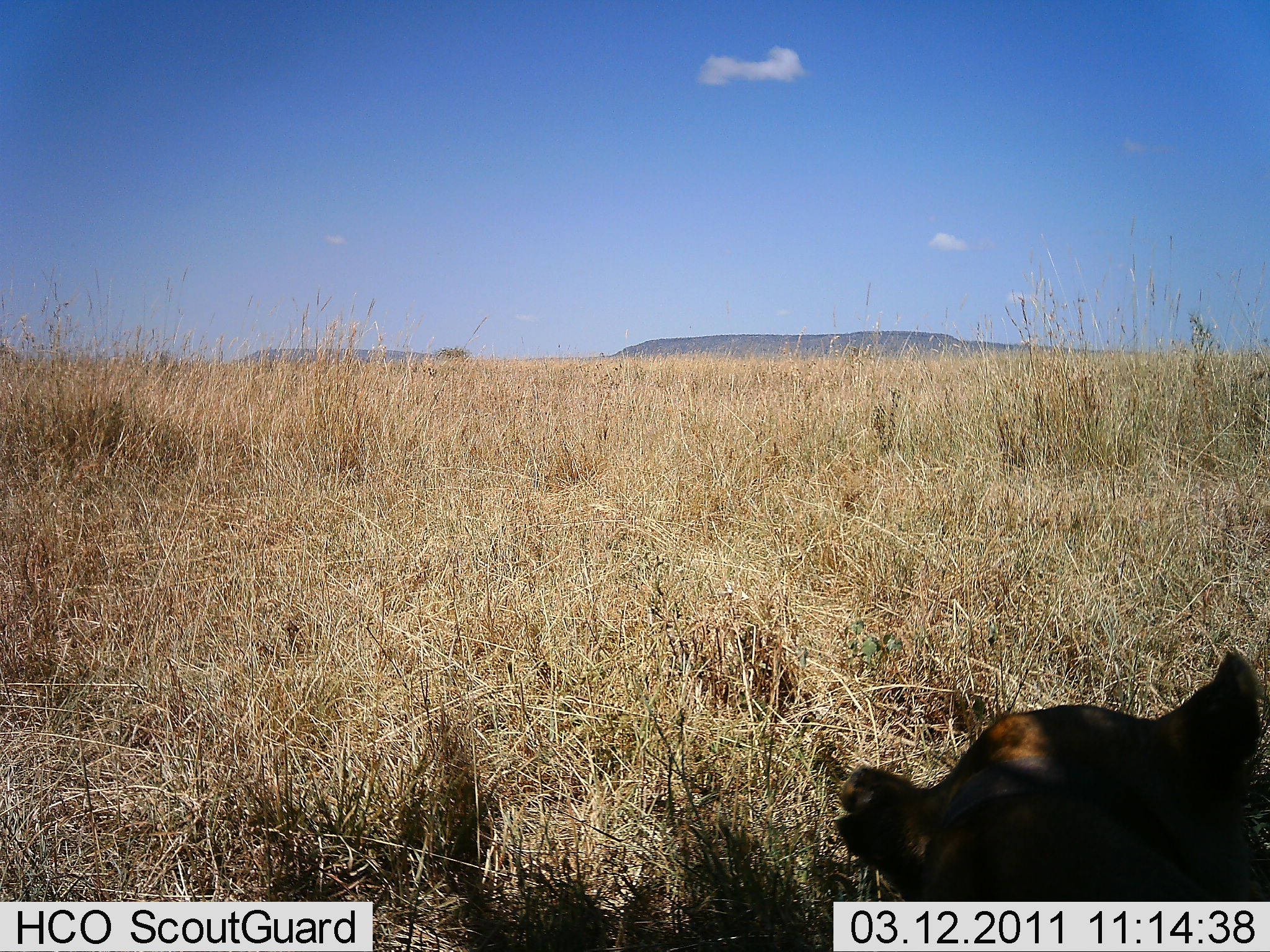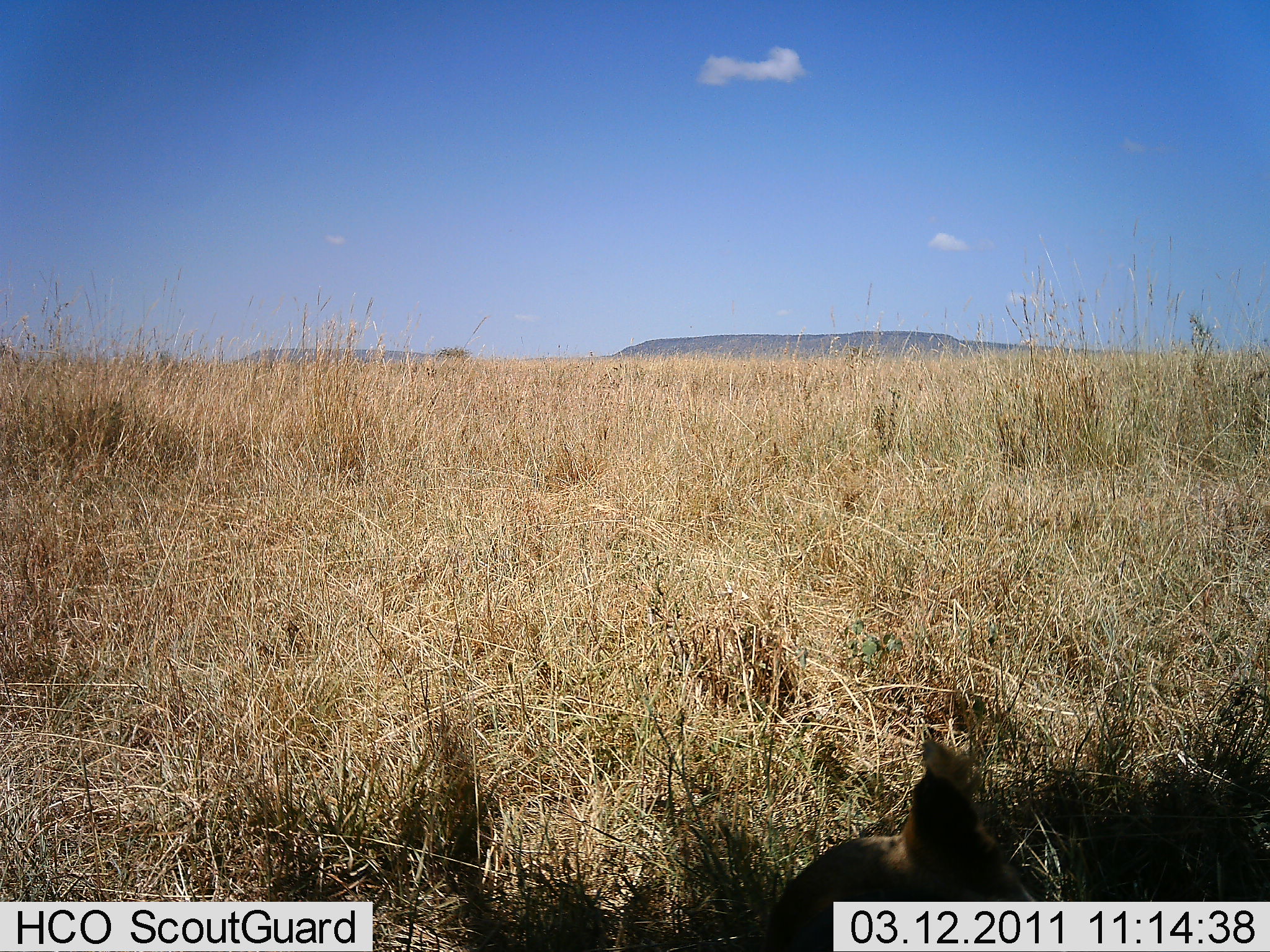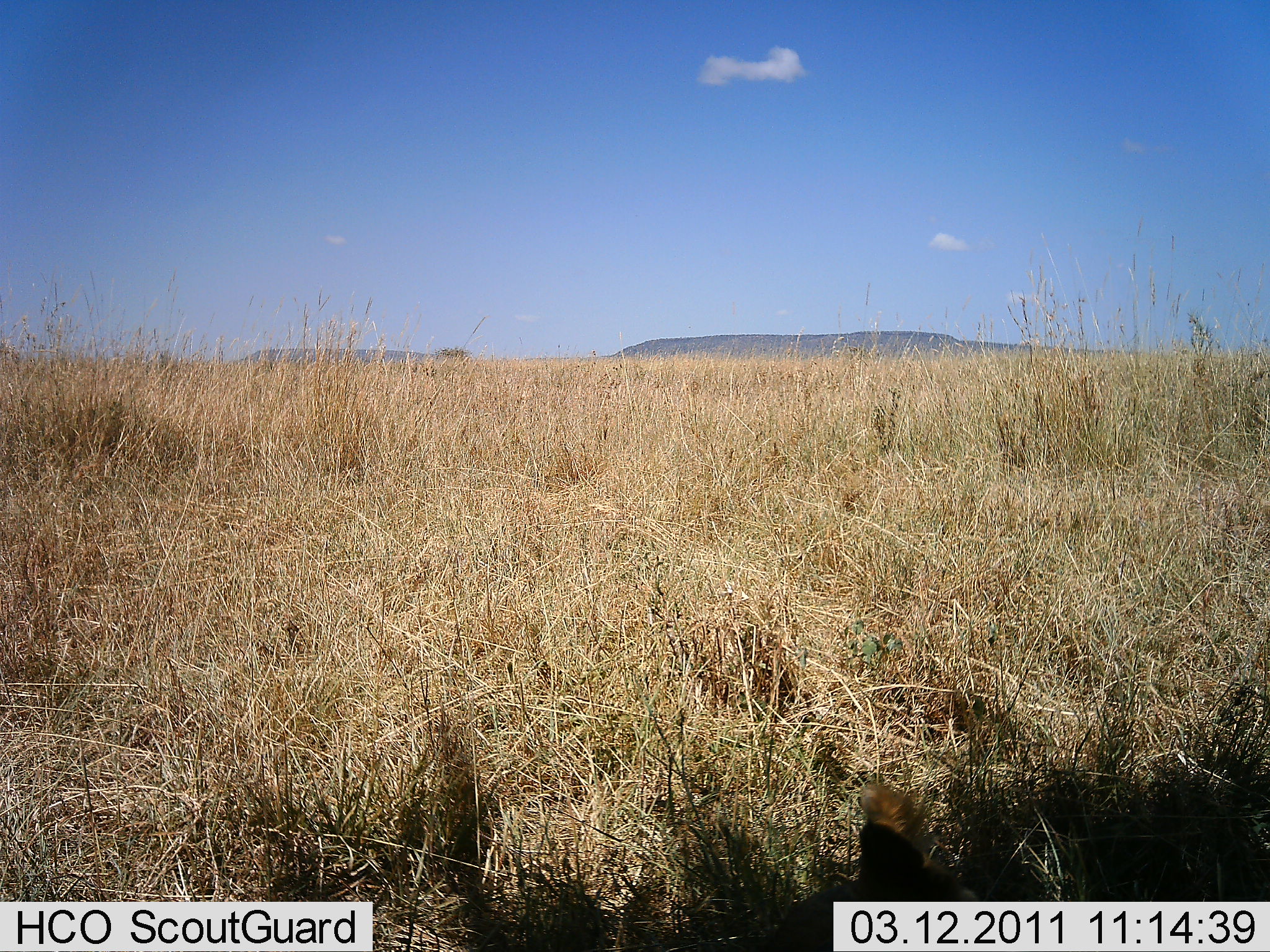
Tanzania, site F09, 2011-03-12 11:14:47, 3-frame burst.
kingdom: Animalia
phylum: Chordata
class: Mammalia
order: Carnivora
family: Felidae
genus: Panthera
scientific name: Panthera leo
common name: lion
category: lionfemale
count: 1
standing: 0%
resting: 100%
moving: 0%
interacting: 0%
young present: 0%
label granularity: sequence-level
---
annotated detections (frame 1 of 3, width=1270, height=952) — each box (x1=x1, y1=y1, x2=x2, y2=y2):
animal: (x1=976, y1=649, x2=1270, y2=739)